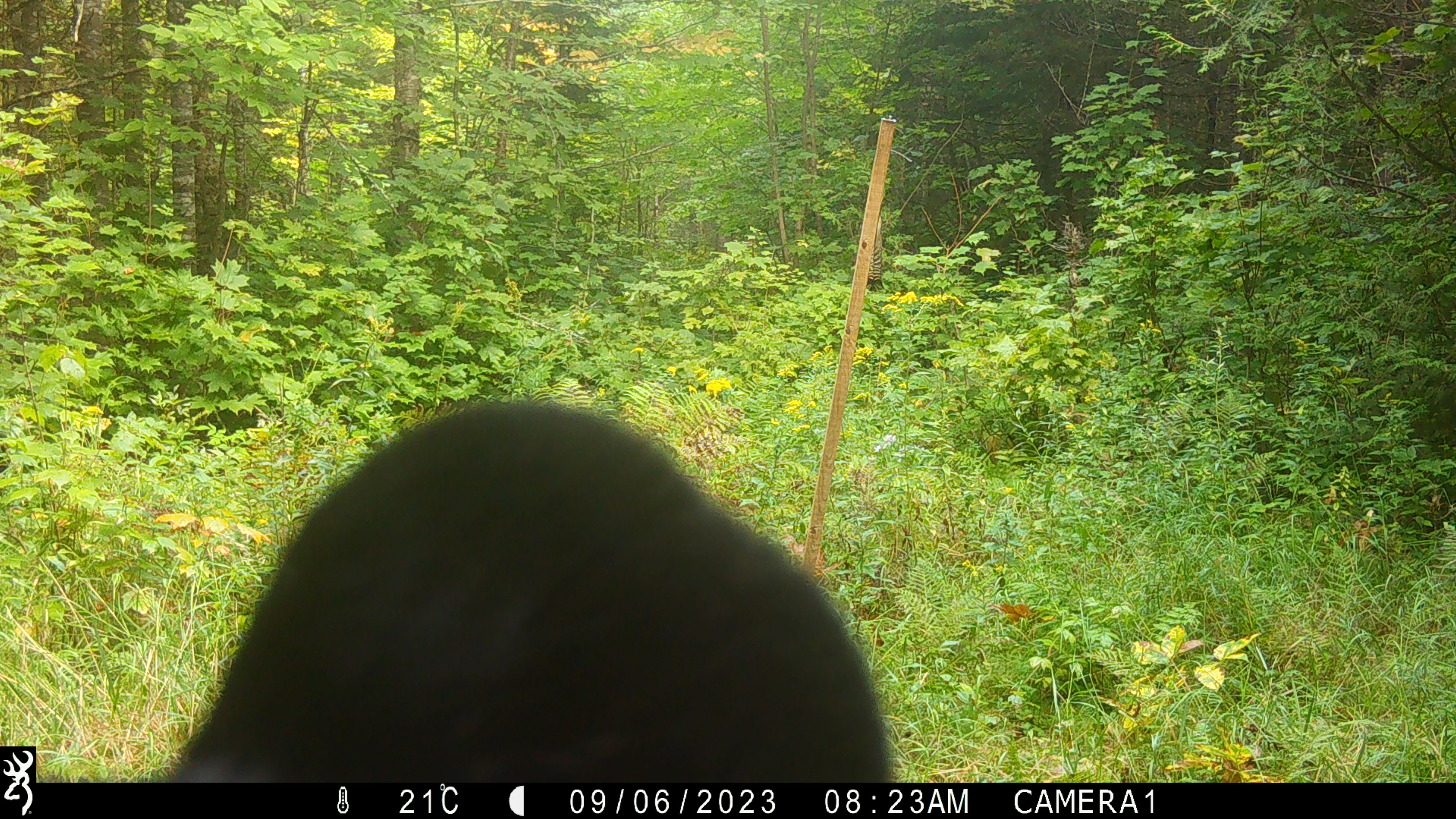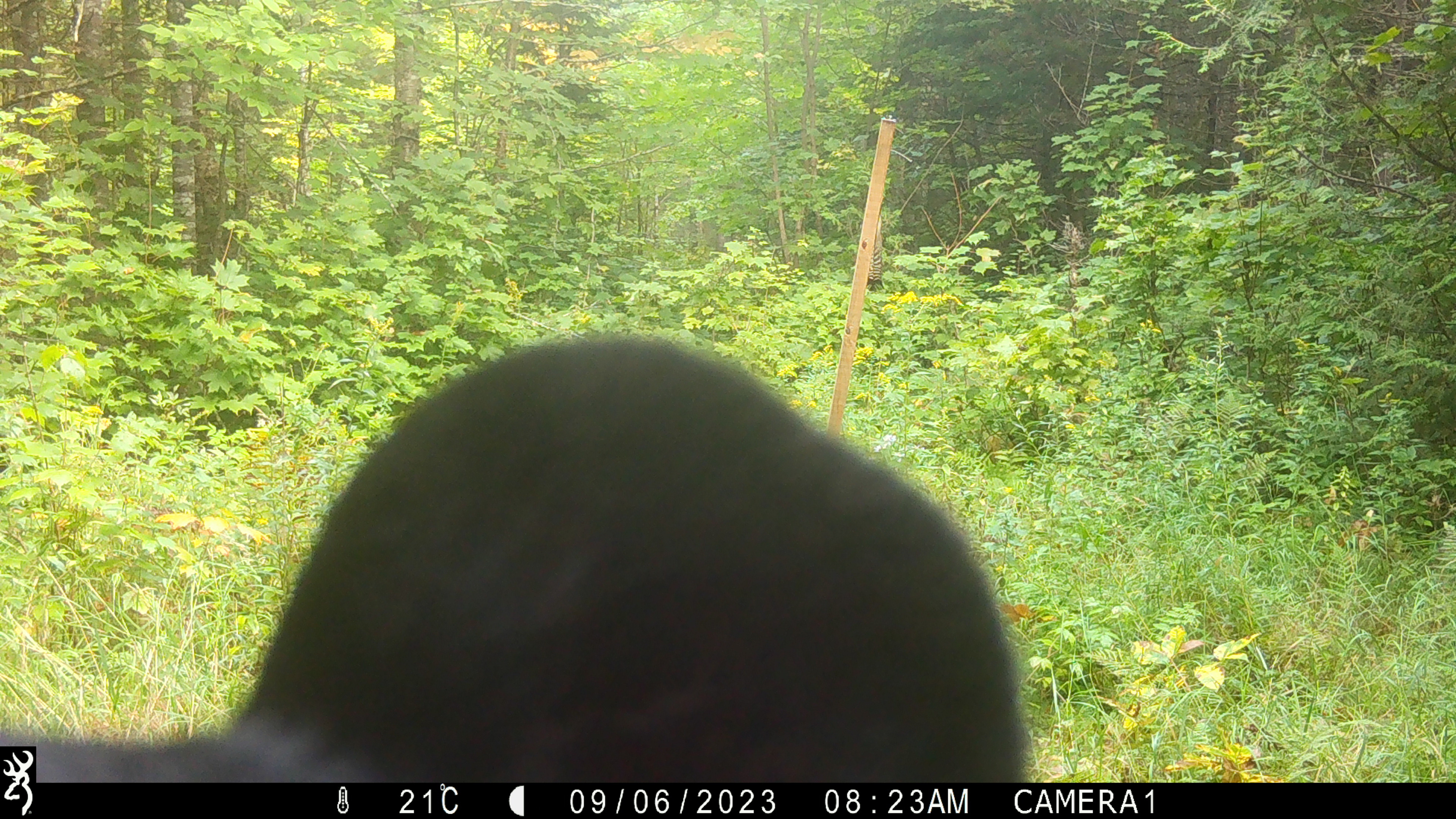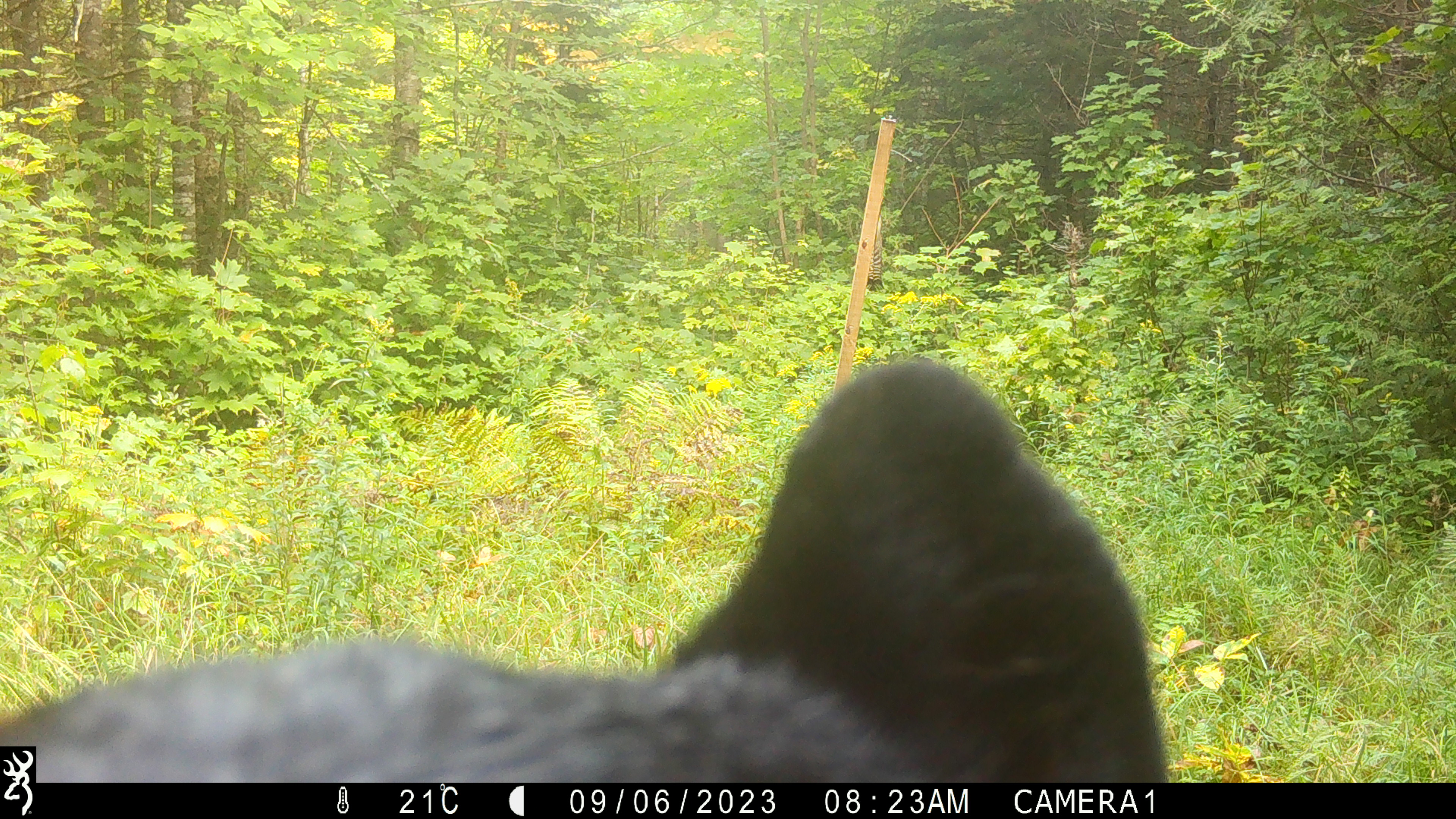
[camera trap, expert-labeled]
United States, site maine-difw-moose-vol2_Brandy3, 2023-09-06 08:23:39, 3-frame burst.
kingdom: Animalia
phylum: Chordata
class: Mammalia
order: Carnivora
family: Ursidae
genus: Ursus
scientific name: Ursus americanus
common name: black bear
Black bear (Ursus americanus).